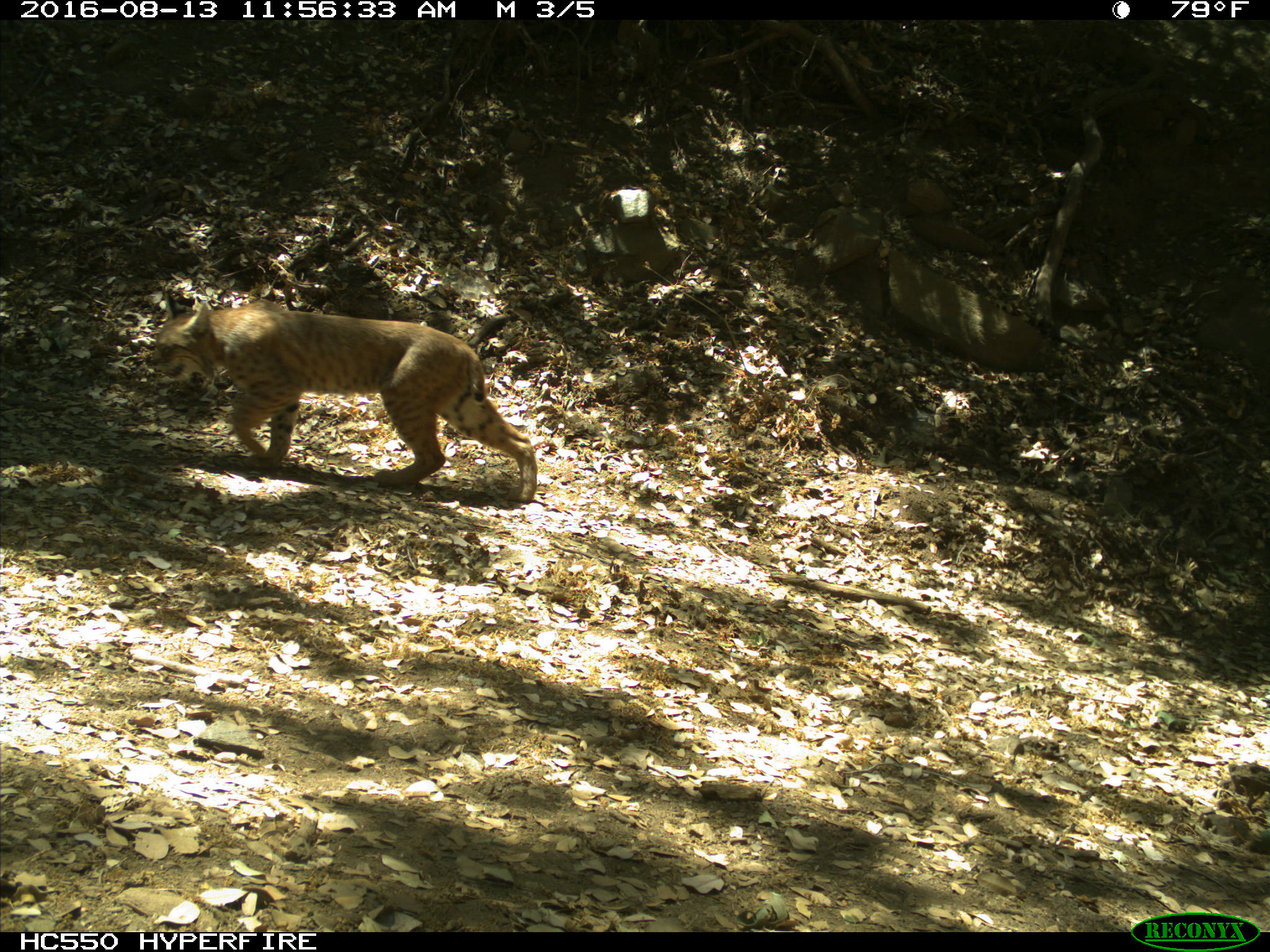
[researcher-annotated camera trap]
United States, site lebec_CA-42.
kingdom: Animalia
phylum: Chordata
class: Mammalia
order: Carnivora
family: Felidae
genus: Lynx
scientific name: Lynx rufus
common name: bobcat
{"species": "Lynx rufus (bobcat)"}